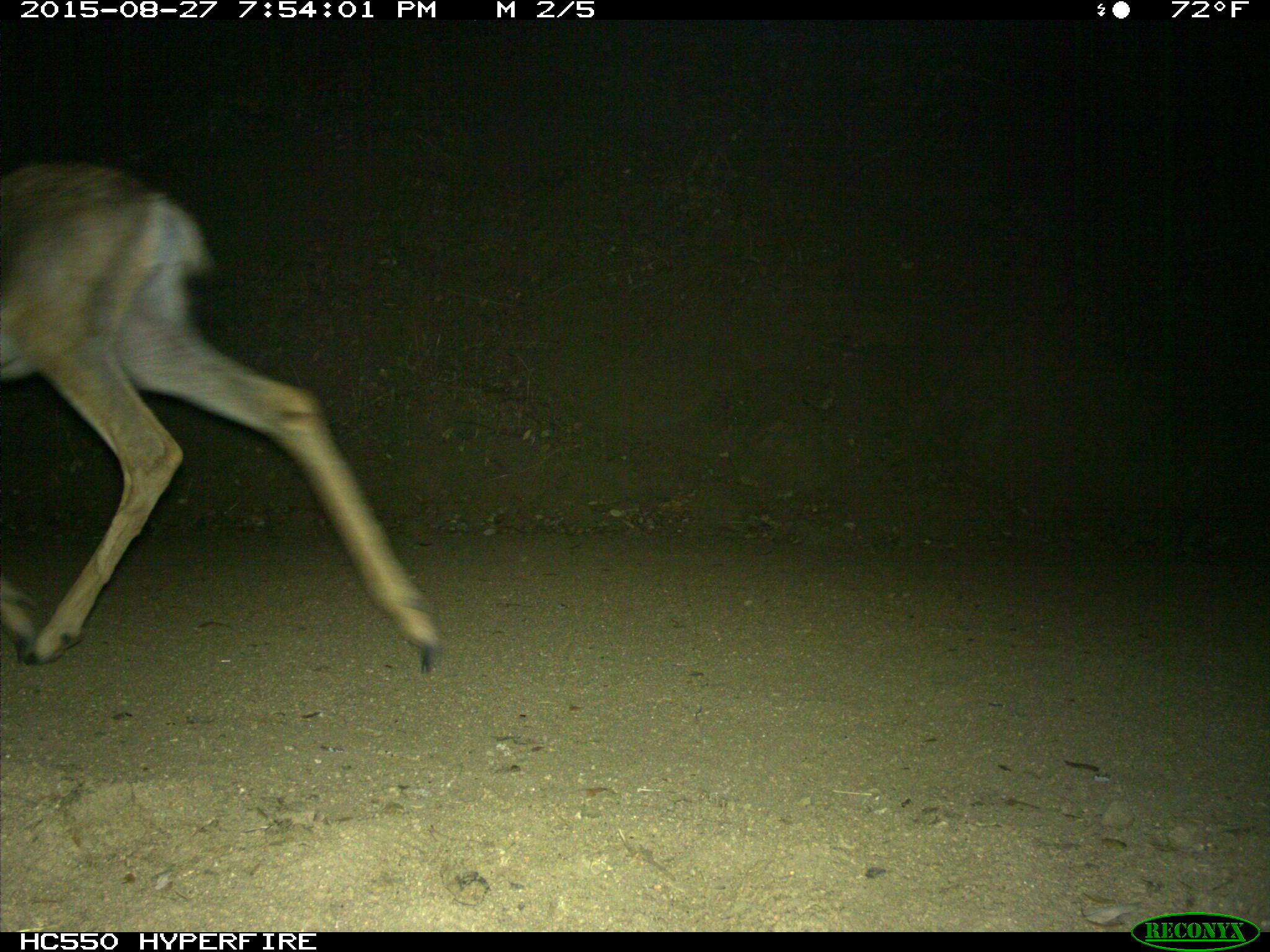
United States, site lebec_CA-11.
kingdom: Animalia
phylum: Chordata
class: Mammalia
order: Artiodactyla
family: Cervidae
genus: Odocoileus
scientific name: Odocoileus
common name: deer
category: unidentified deer